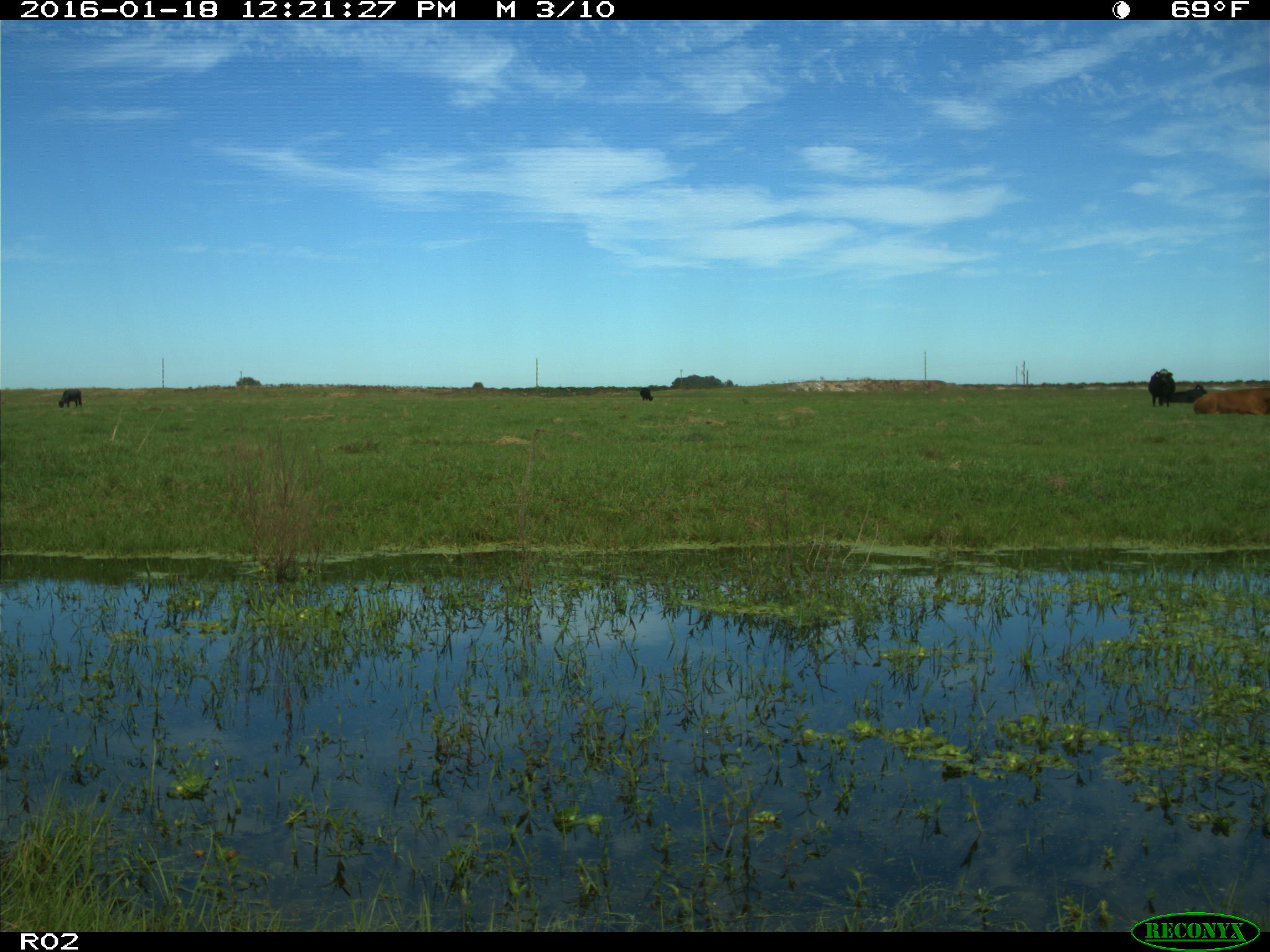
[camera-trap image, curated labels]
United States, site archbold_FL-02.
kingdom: Animalia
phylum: Chordata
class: Mammalia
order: Artiodactyla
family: Bovidae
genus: Bos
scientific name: Bos taurus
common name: domestic cow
Bos taurus (domestic cow).